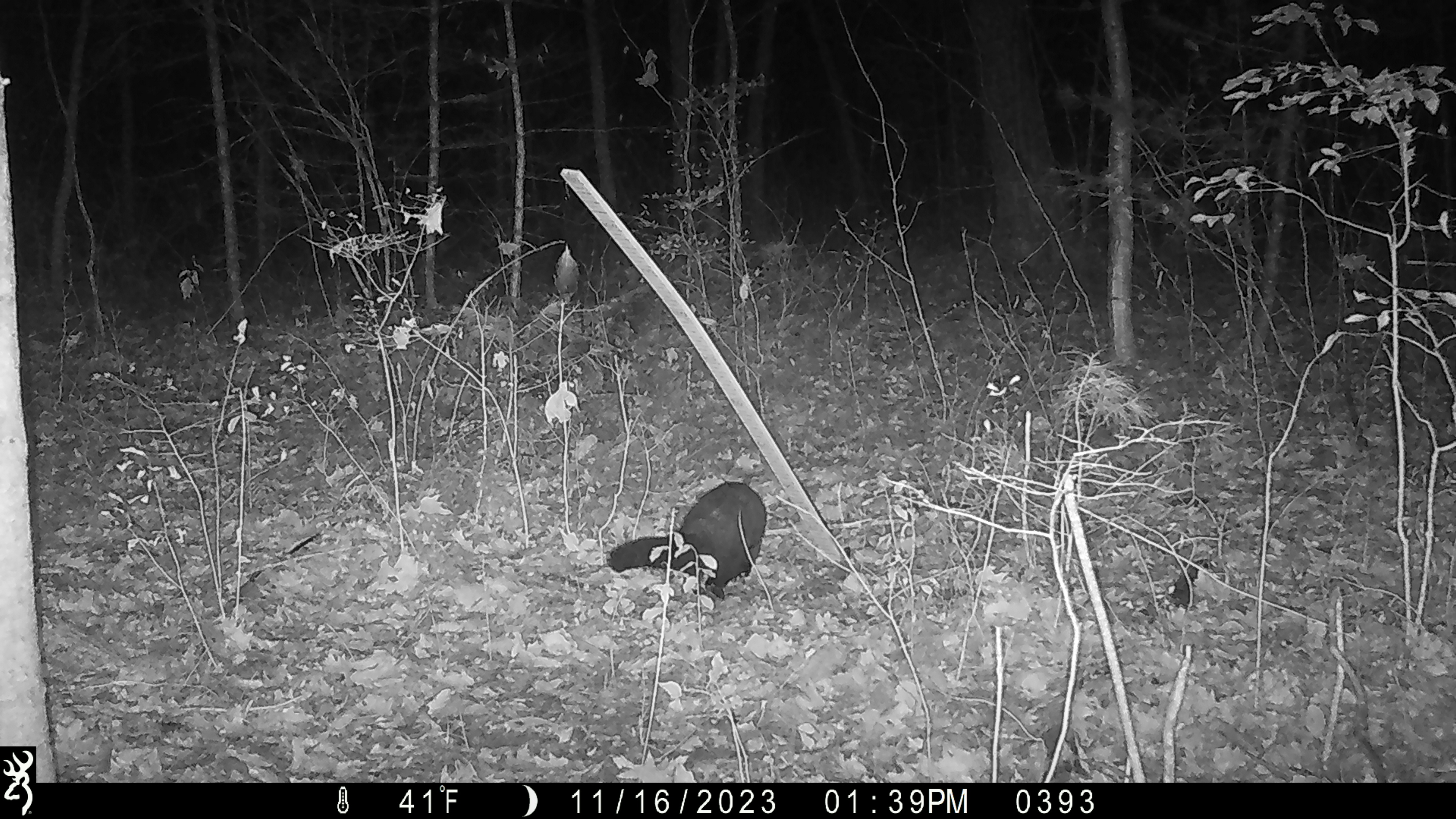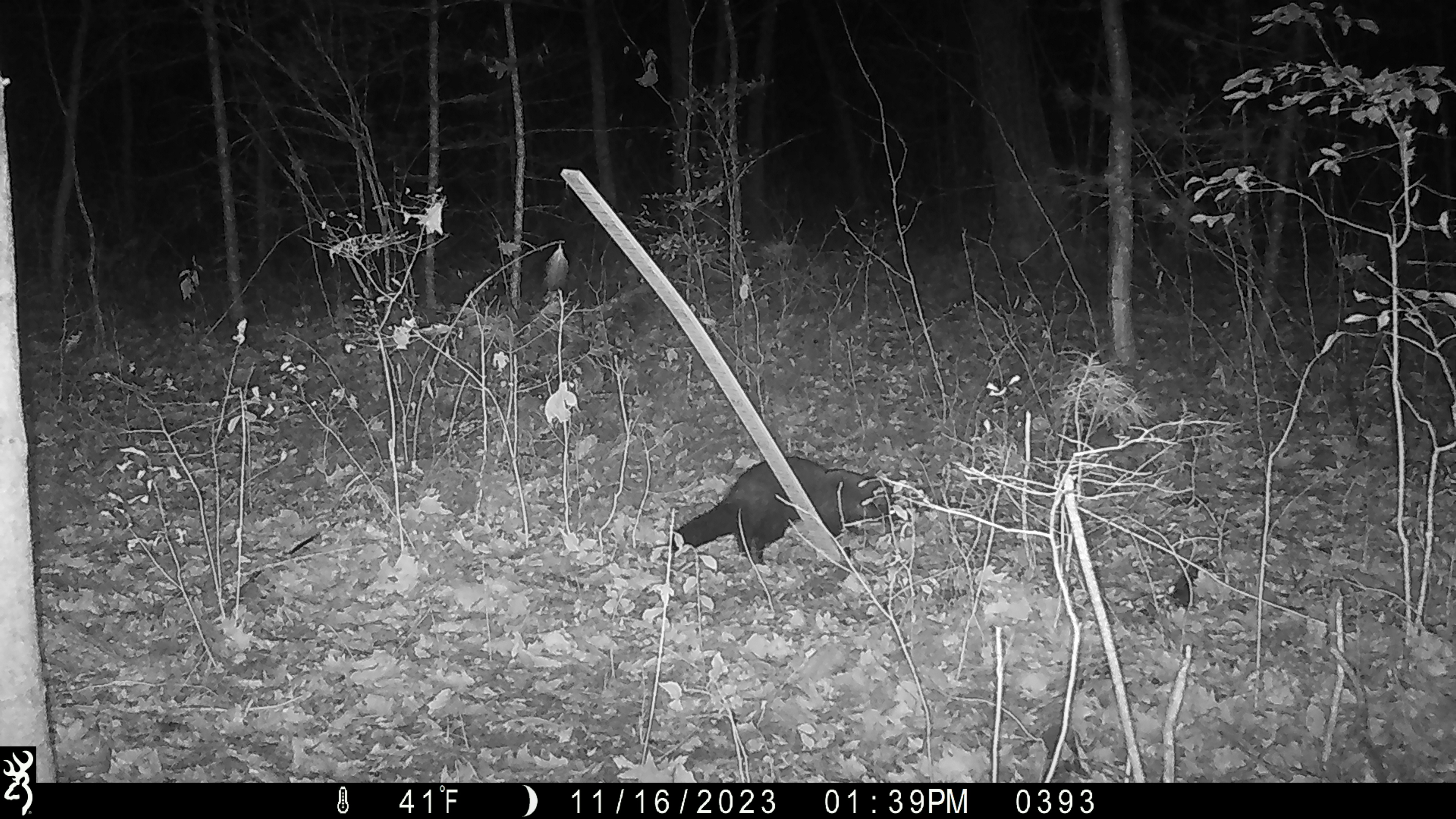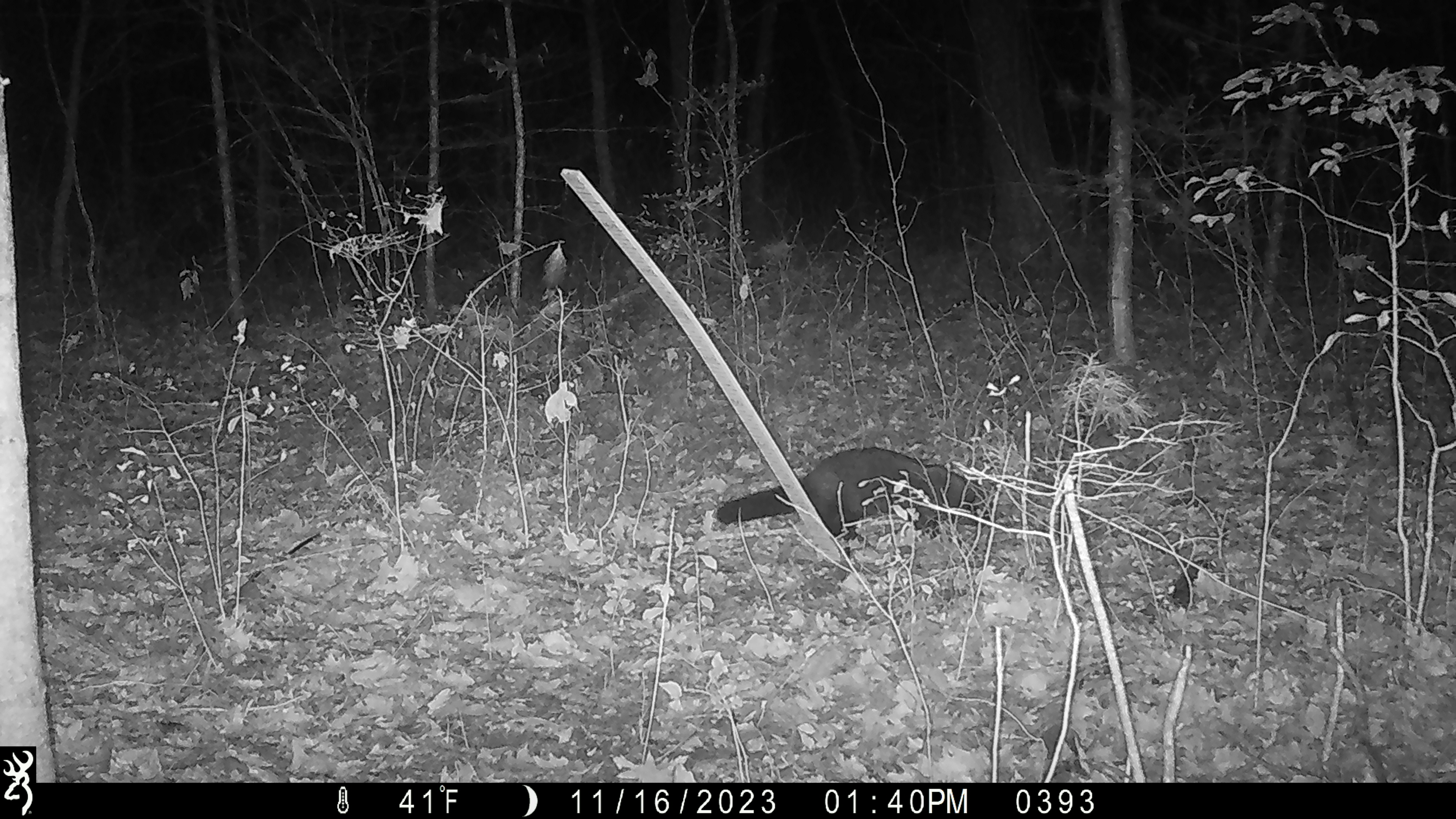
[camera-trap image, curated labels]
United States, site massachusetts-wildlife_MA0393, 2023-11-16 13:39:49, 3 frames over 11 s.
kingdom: Animalia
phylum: Chordata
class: Mammalia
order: Carnivora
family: Mustelidae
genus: Pekania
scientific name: Pekania pennanti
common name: fisher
Fisher (Pekania pennanti).